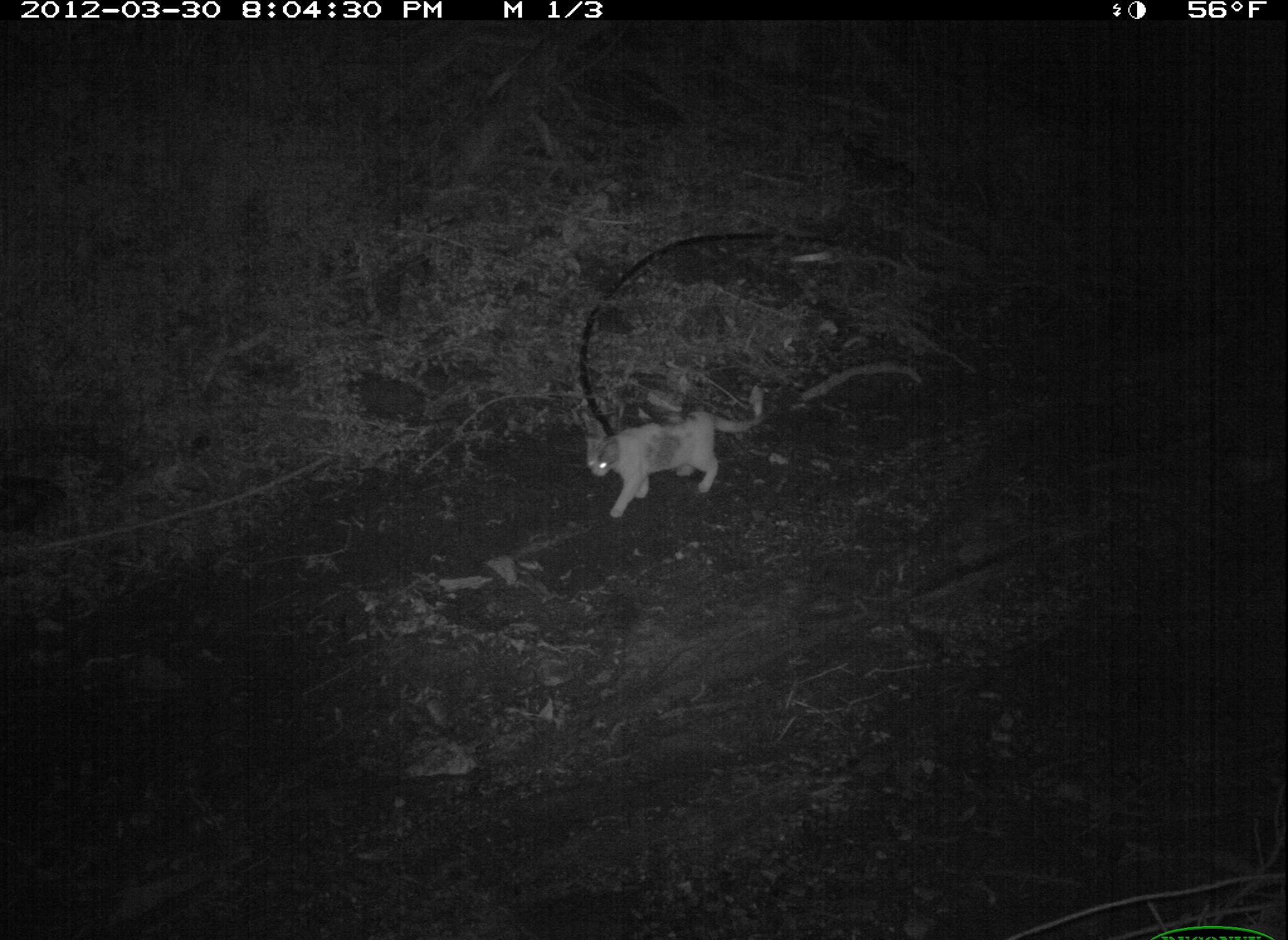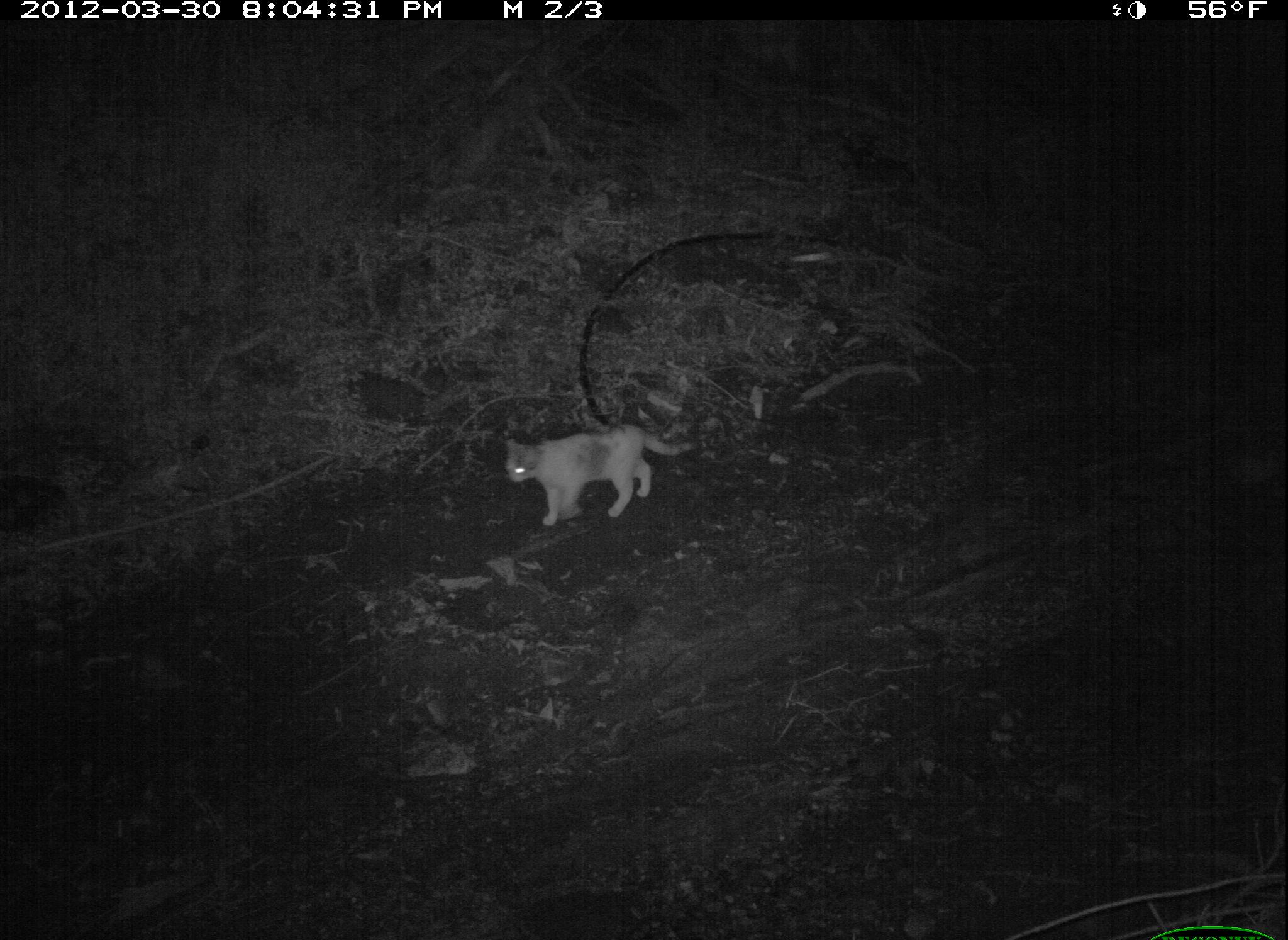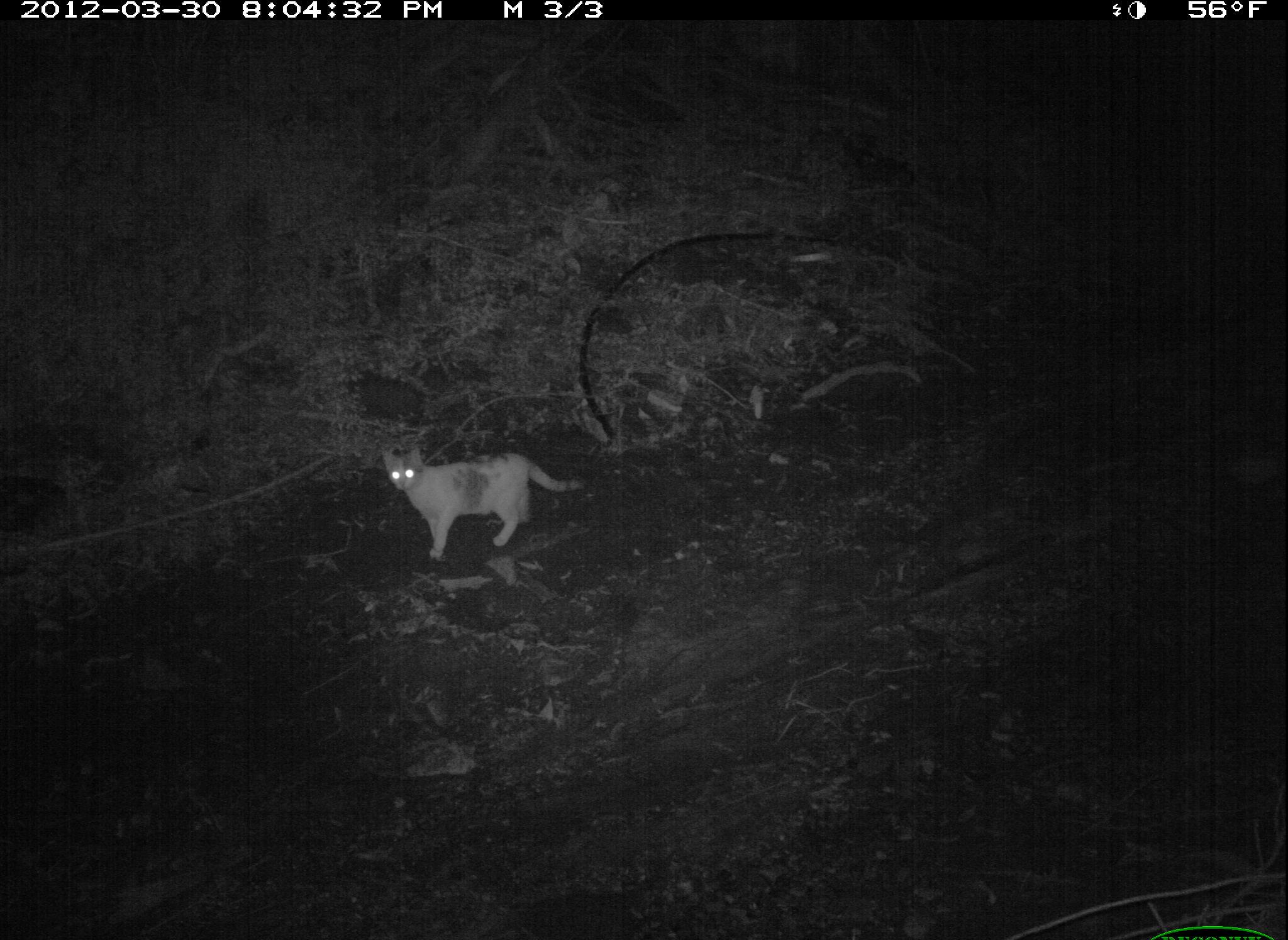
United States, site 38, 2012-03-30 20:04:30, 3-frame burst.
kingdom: Animalia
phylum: Chordata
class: Mammalia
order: Carnivora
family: Felidae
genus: Felis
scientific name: Felis catus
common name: cat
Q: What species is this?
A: Cat (Felis catus).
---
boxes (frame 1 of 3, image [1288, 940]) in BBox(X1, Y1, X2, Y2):
cat: BBox(578, 396, 776, 520)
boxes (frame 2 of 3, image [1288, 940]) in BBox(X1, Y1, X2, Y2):
cat: BBox(481, 414, 708, 540)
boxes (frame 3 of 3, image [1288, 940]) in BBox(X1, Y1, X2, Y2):
cat: BBox(370, 409, 601, 570)